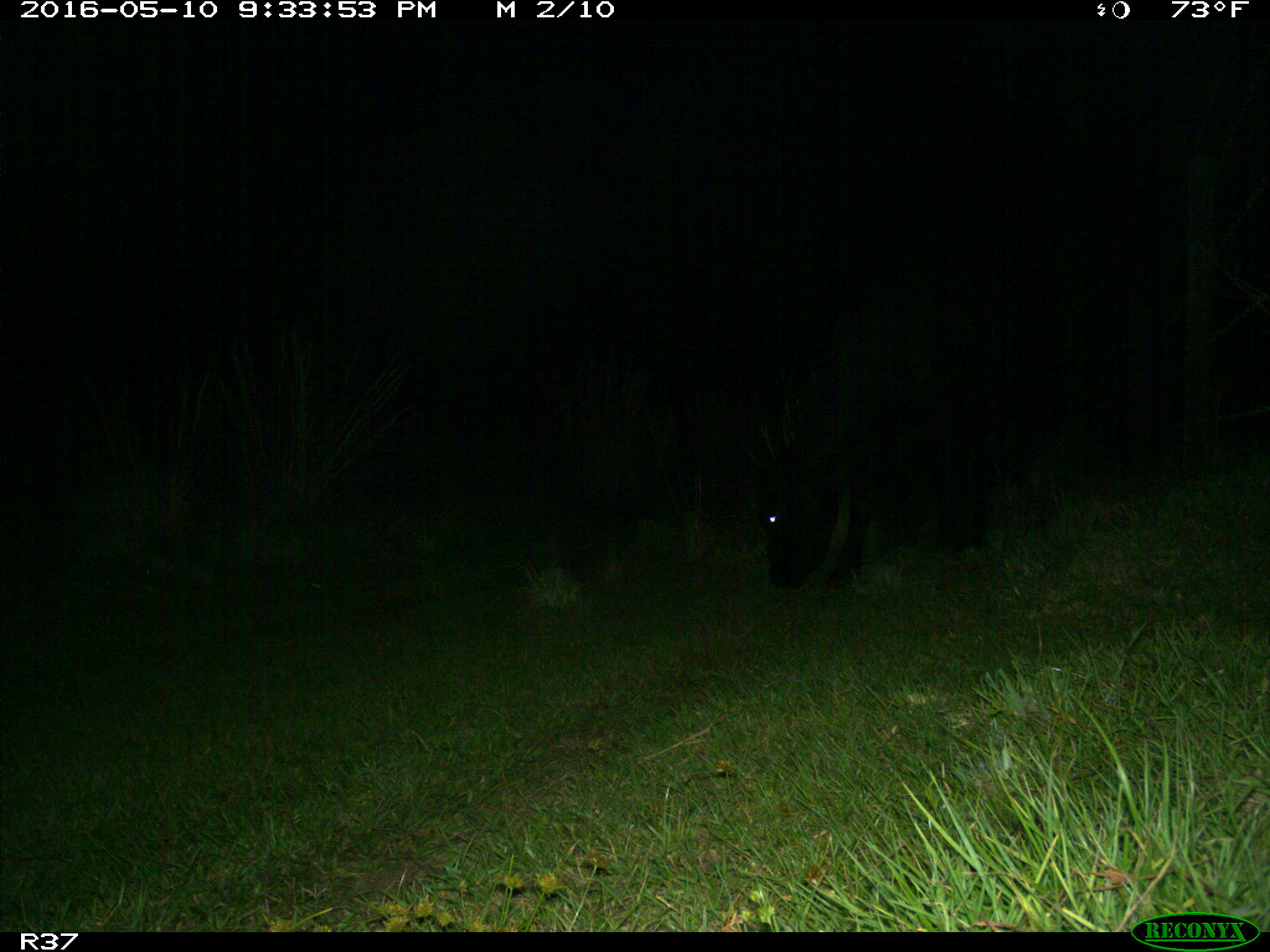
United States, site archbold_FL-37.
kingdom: Animalia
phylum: Chordata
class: Mammalia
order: Artiodactyla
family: Bovidae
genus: Bos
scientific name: Bos taurus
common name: domestic cow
Bos taurus (domestic cow).